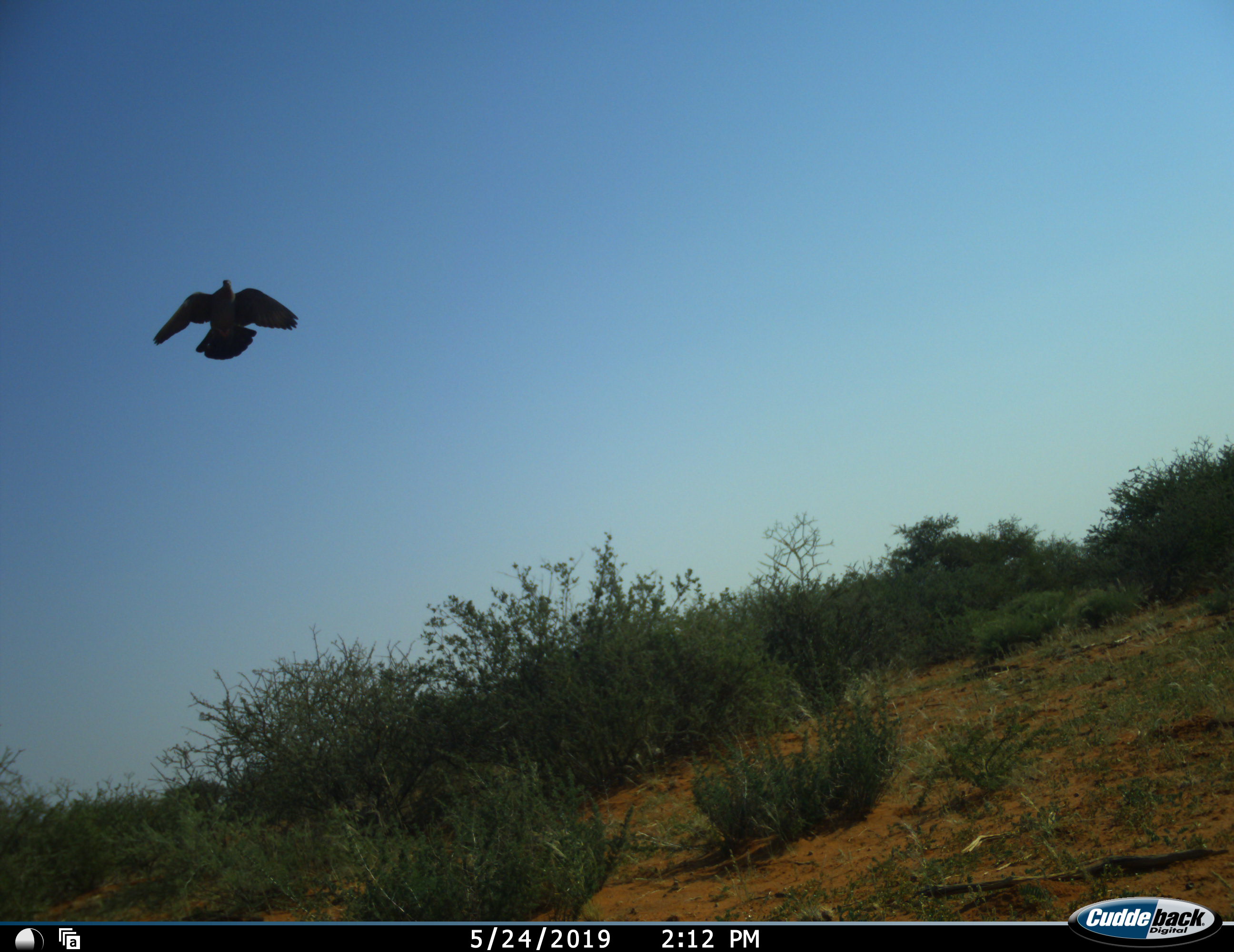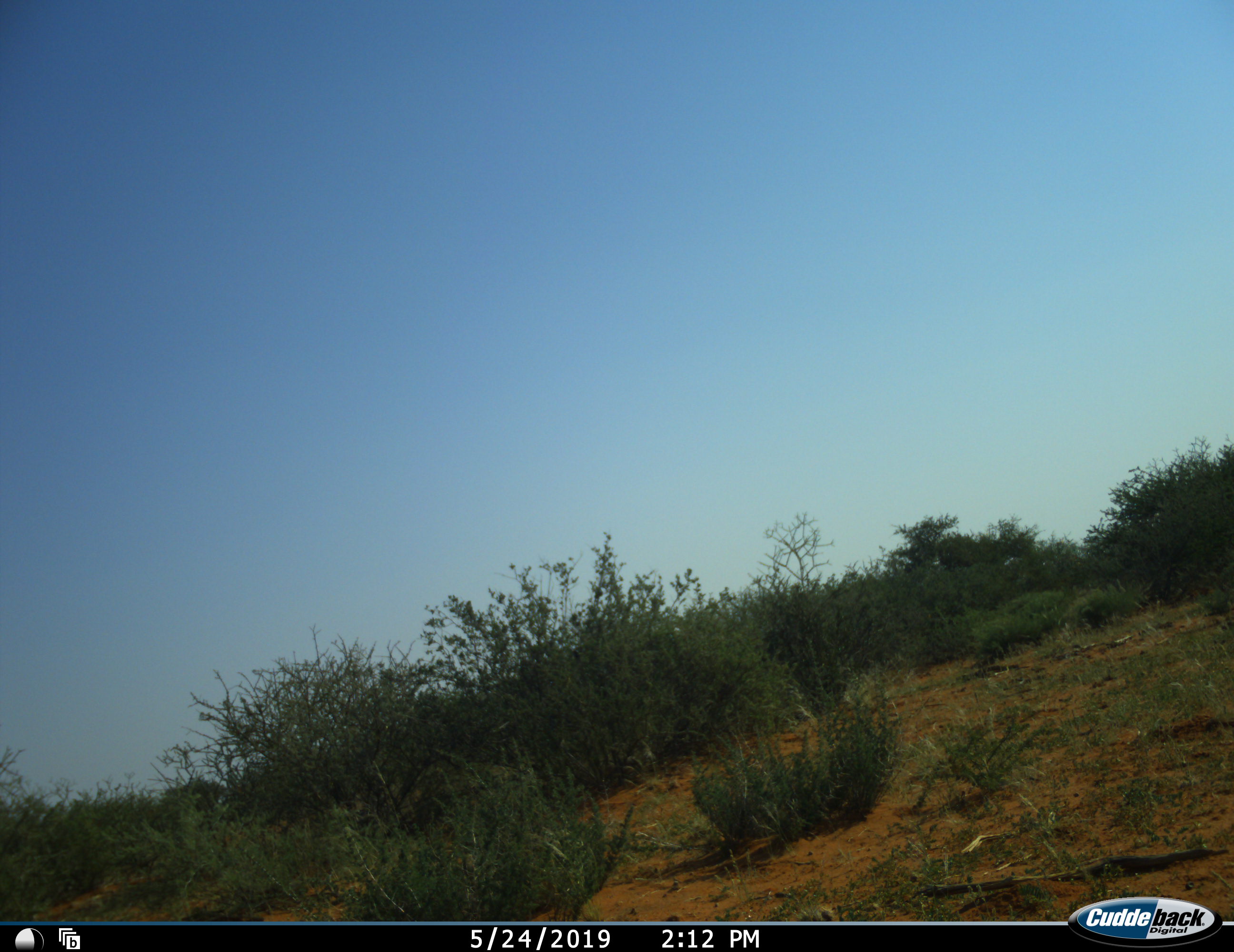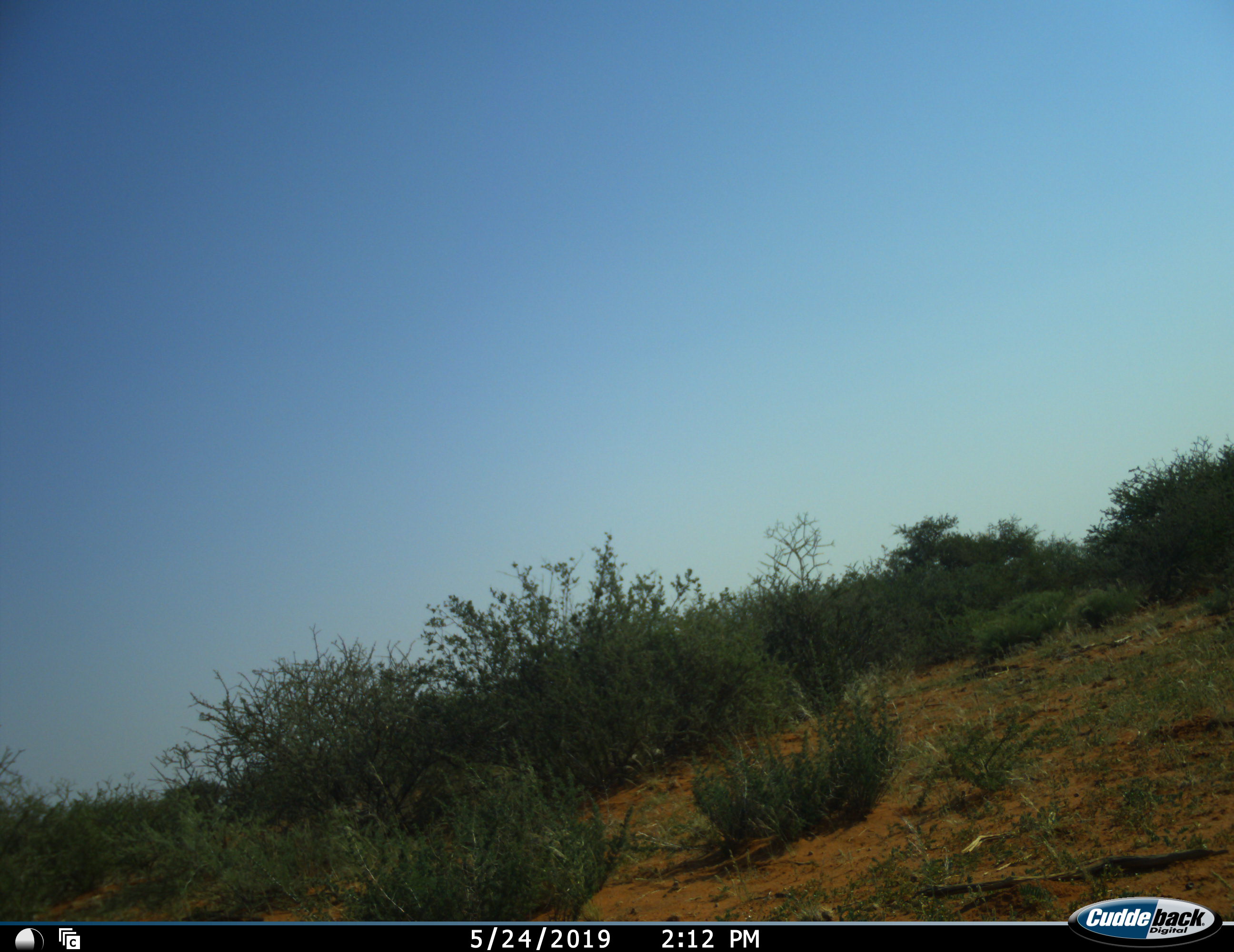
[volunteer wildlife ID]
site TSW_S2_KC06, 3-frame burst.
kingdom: Animalia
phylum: Chordata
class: Aves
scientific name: Aves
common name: bird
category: birdother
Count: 1.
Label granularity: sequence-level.